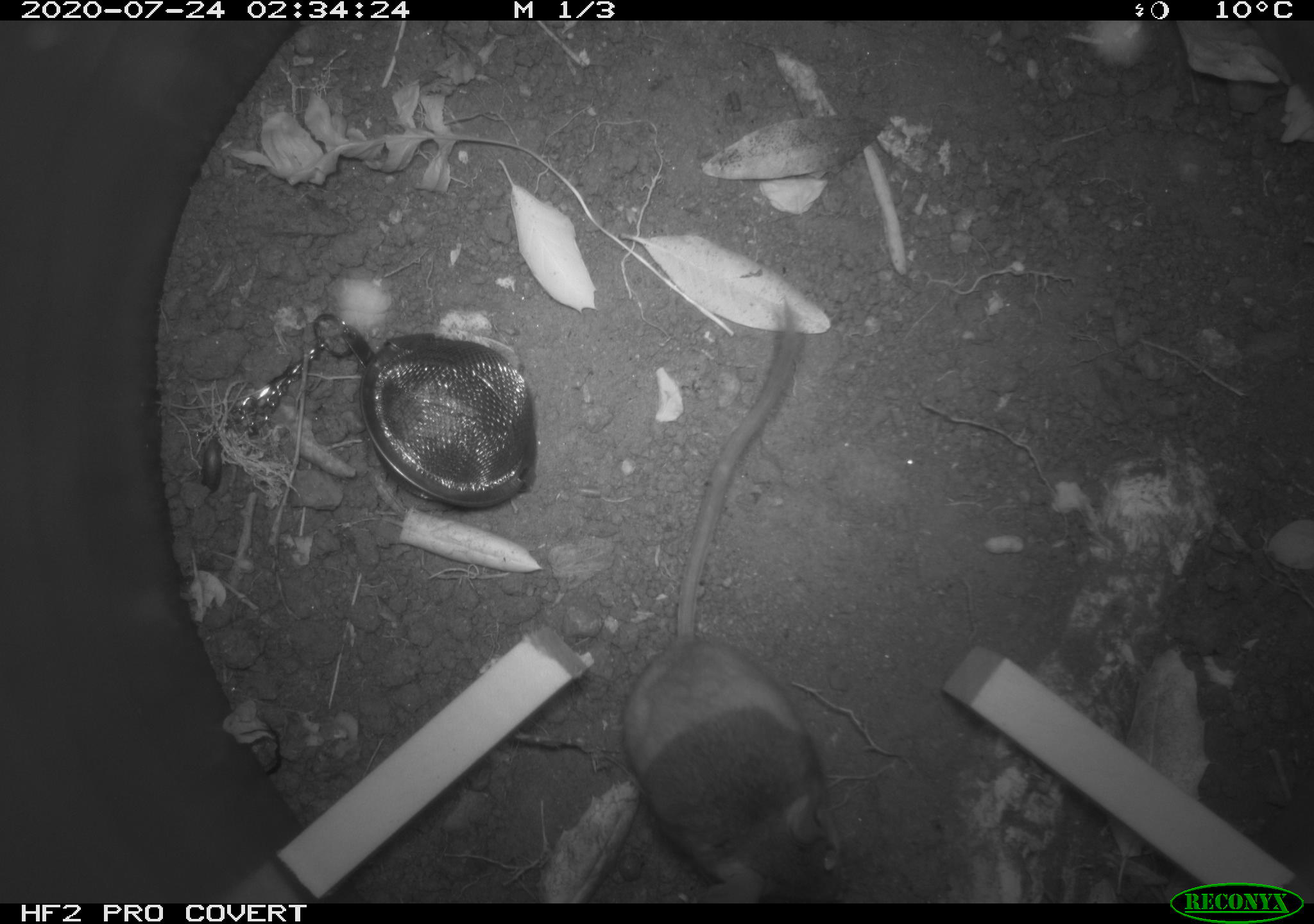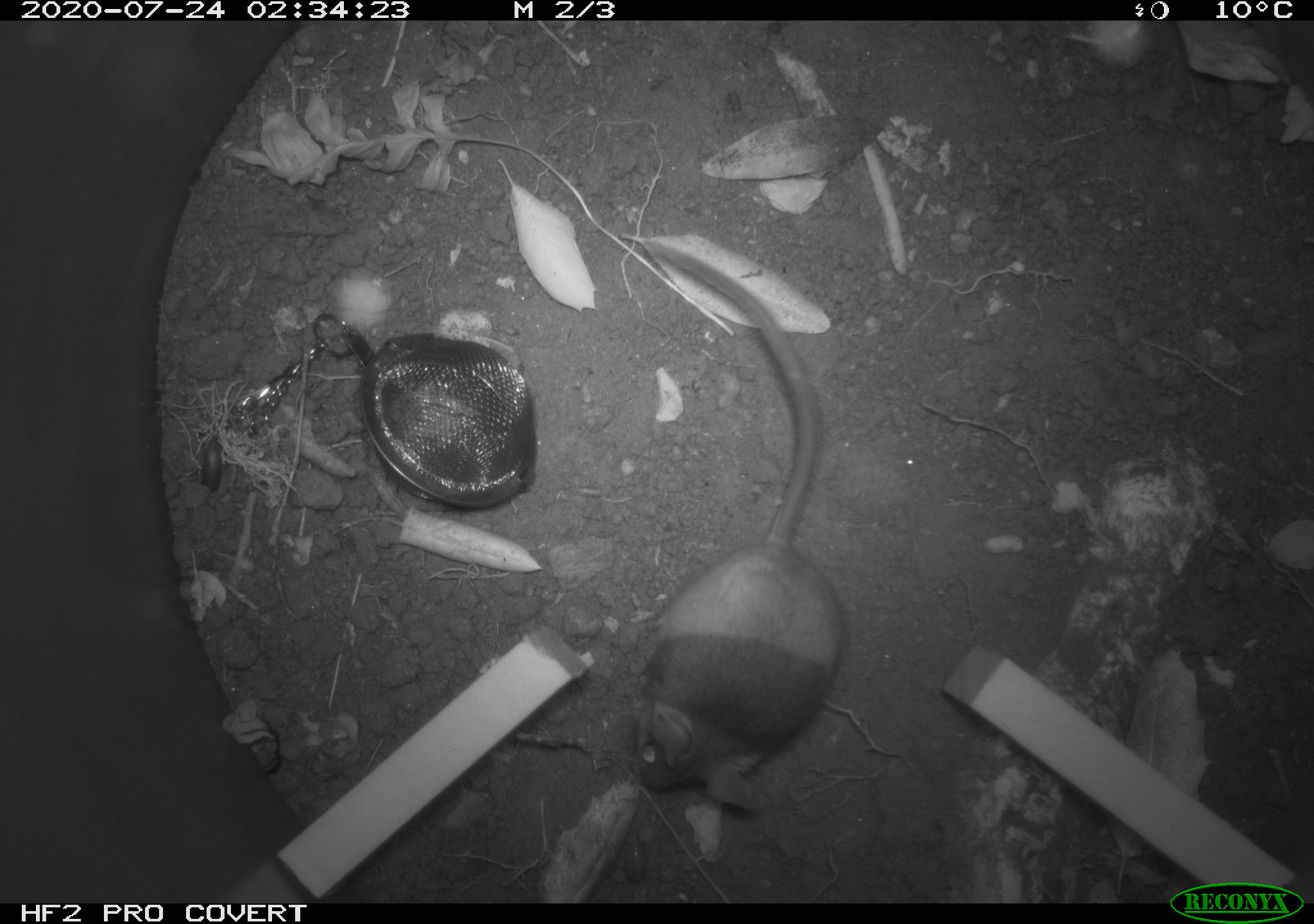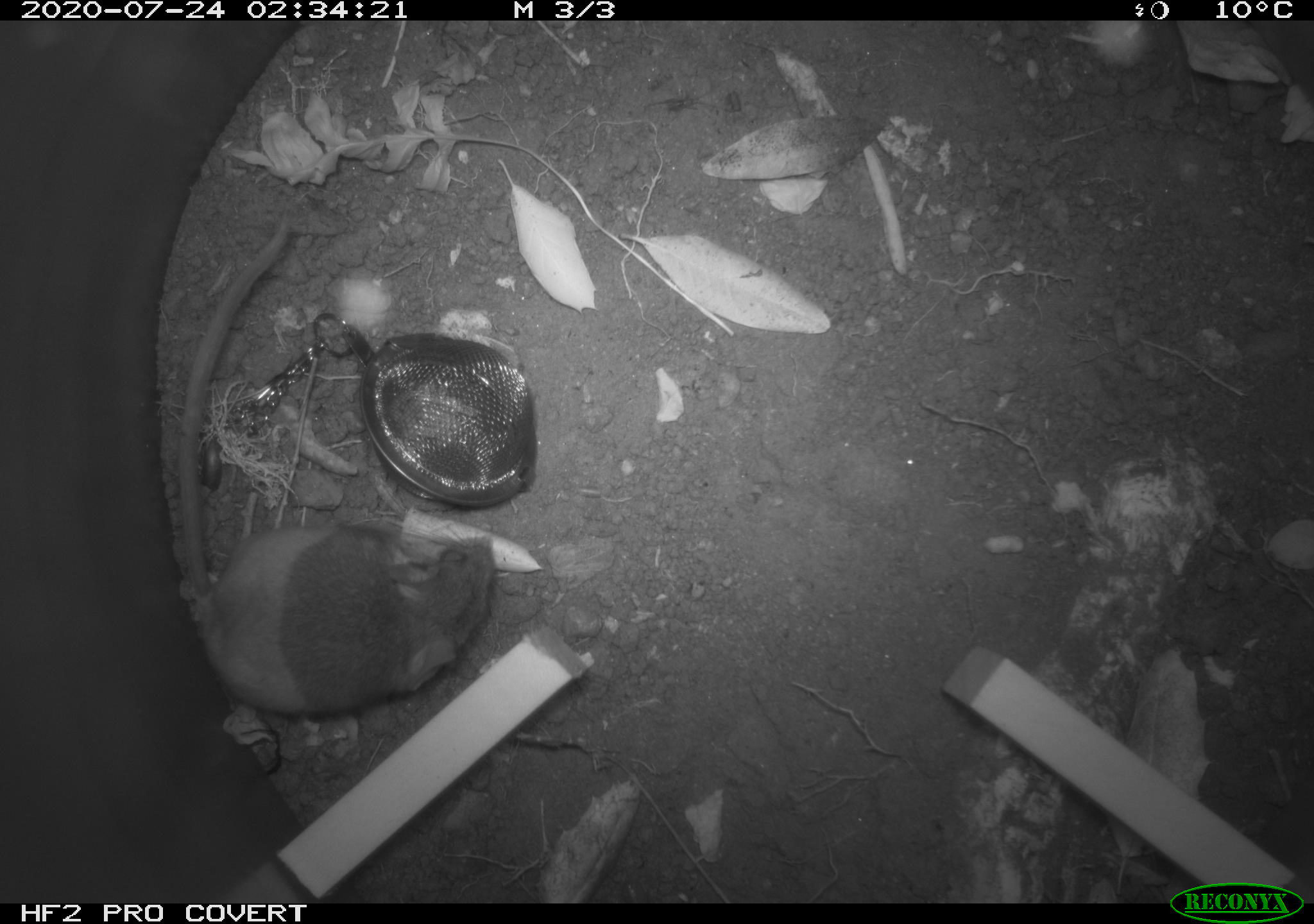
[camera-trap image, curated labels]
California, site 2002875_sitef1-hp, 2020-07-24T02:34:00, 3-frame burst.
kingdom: Animalia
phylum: Chordata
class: Mammalia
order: Rodentia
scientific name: Rodentia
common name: rodent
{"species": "rodent (Rodentia)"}